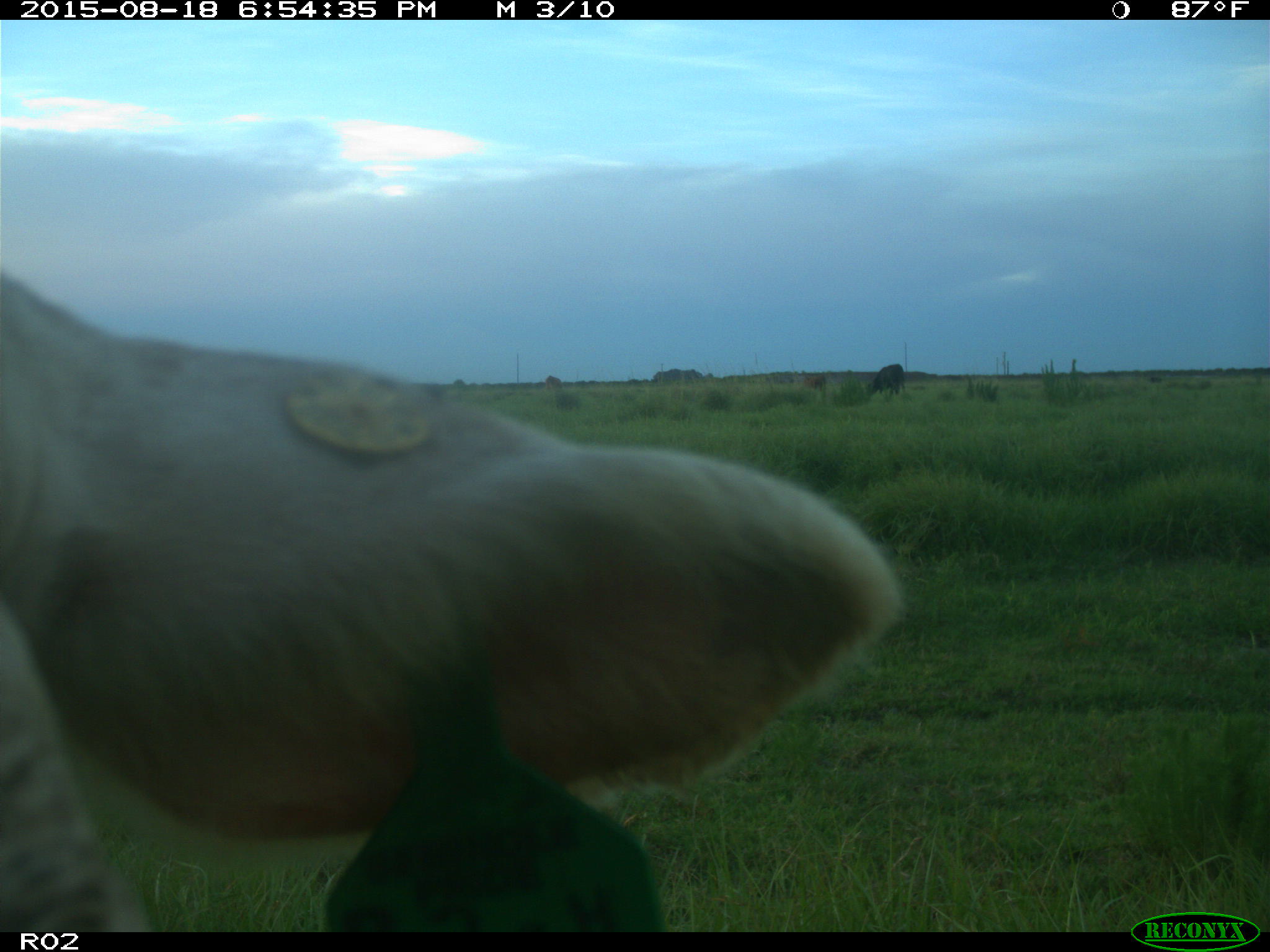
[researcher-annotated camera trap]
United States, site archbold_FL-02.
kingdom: Animalia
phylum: Chordata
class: Mammalia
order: Artiodactyla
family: Bovidae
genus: Bos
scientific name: Bos taurus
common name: domestic cow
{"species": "Bos taurus (domestic cow)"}